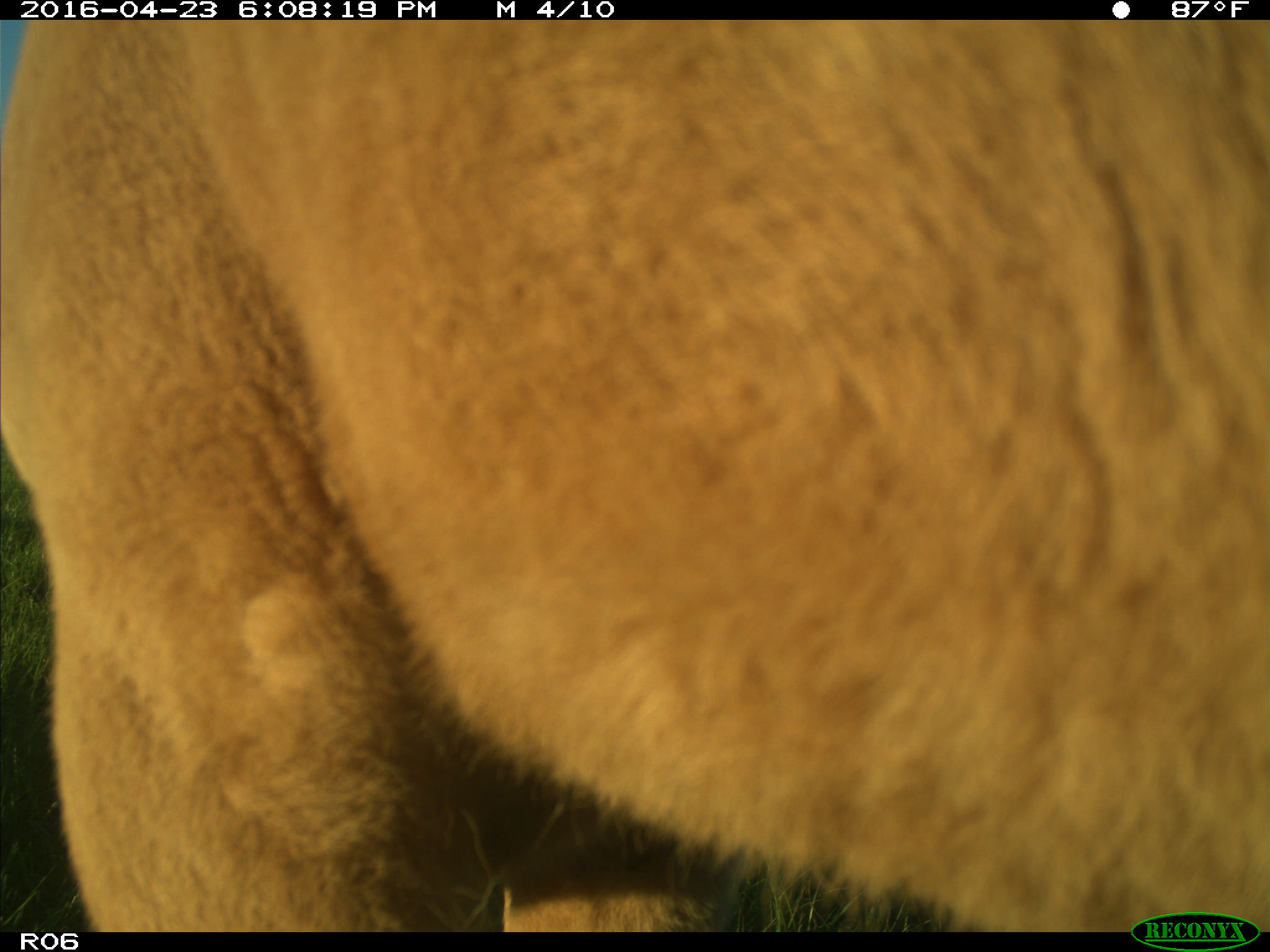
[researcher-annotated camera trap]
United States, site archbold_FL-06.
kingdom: Animalia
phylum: Chordata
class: Mammalia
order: Artiodactyla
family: Bovidae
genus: Bos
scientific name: Bos taurus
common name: domestic cow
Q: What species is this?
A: Bos taurus (domestic cow).